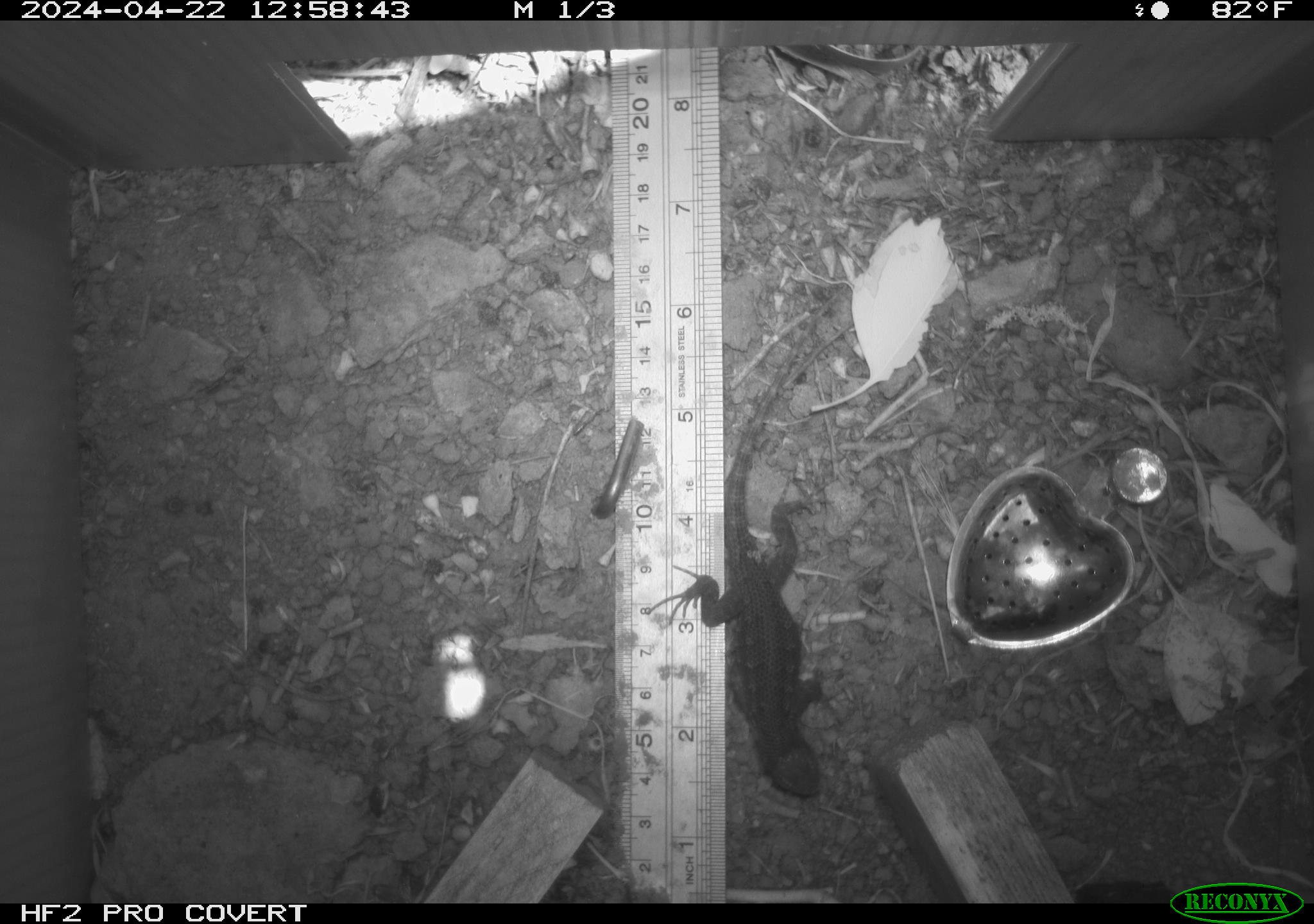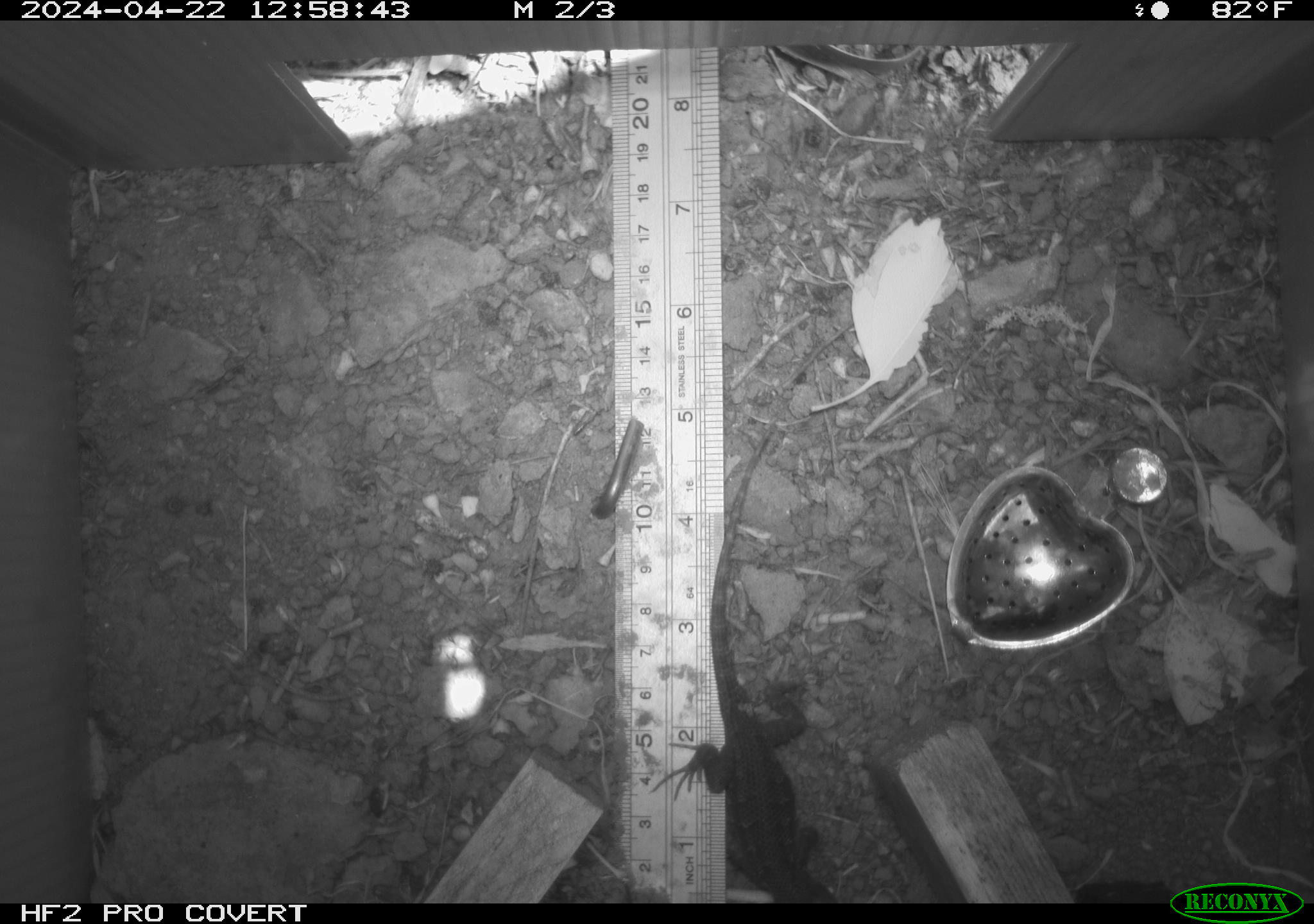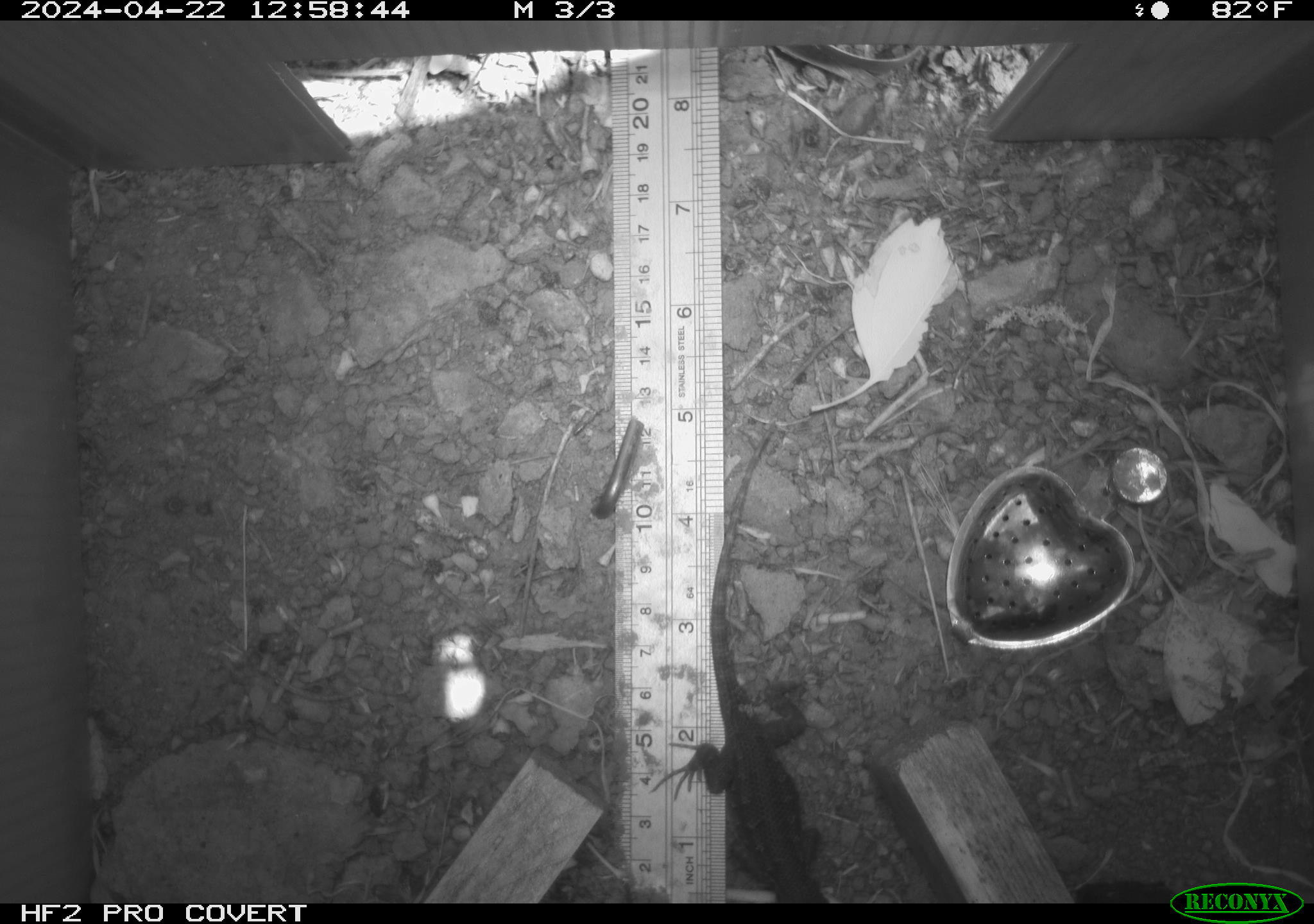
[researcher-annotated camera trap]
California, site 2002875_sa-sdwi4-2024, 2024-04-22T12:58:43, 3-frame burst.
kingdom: Animalia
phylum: Chordata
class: Reptilia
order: Squamata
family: Phrynosomatidae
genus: Sceloporus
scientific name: Sceloporus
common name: spiny lizards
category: sceloporus species